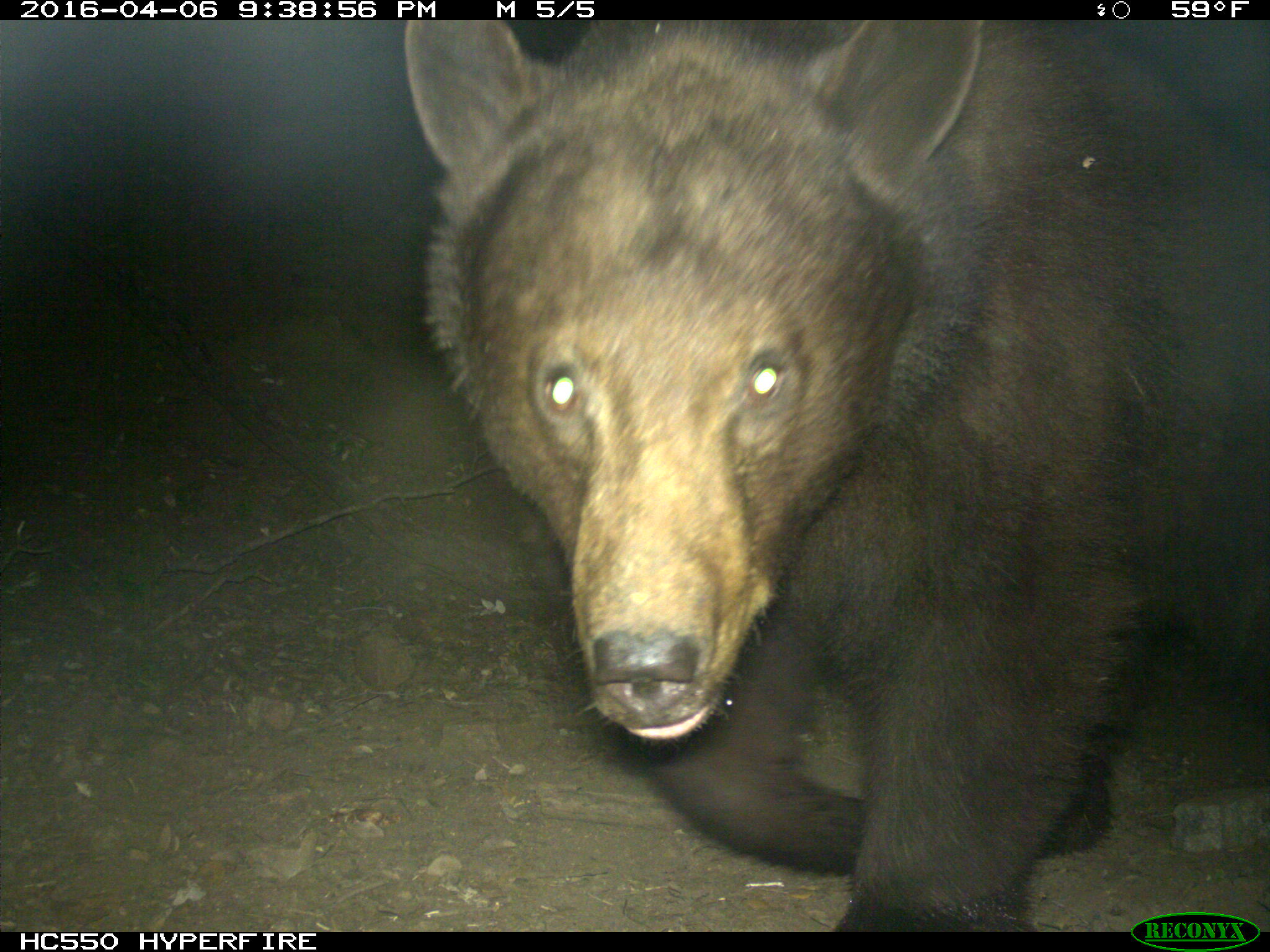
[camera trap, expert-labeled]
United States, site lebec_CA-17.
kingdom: Animalia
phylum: Chordata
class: Mammalia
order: Carnivora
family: Ursidae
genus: Ursus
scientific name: Ursus americanus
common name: american black bear